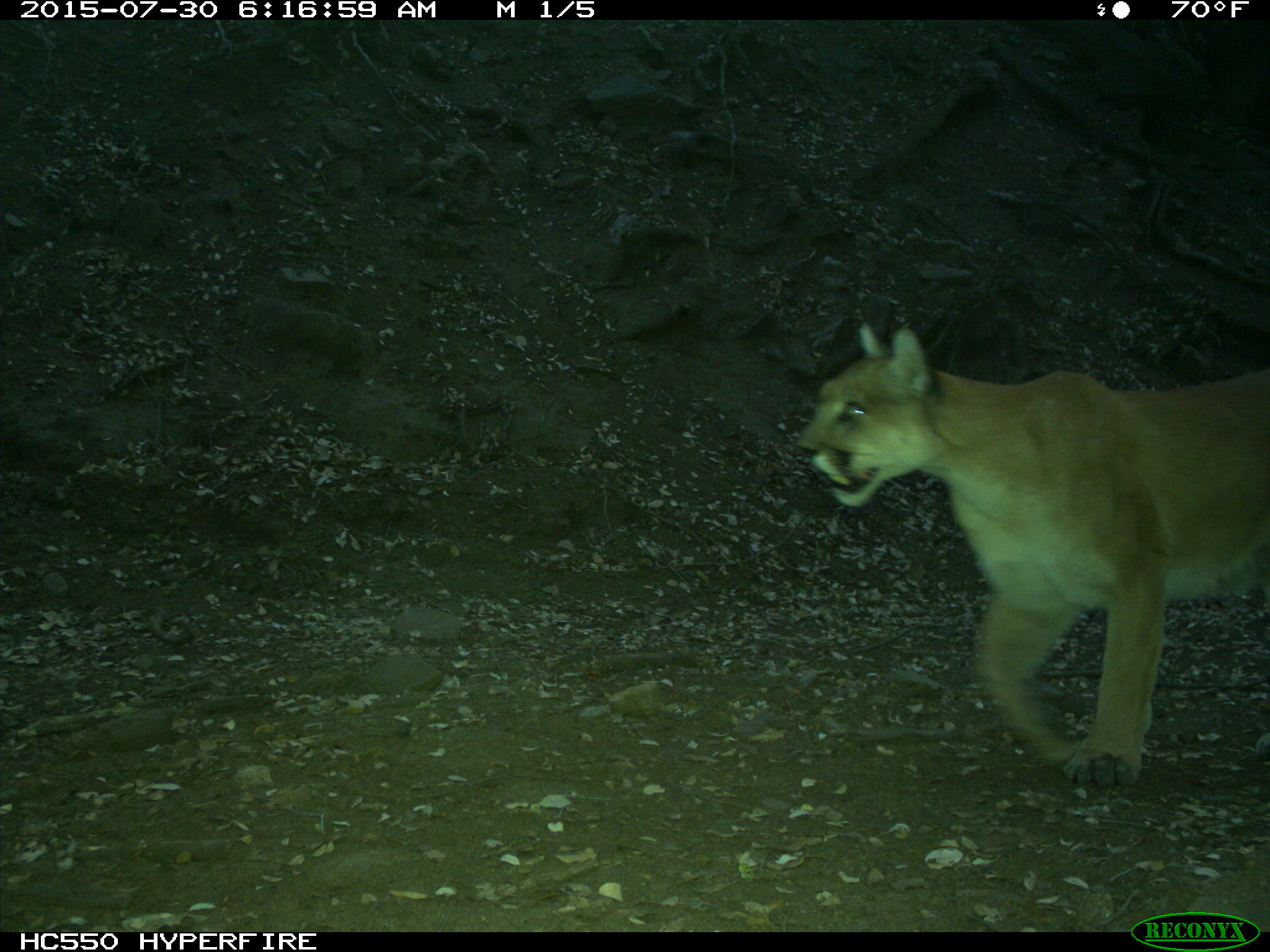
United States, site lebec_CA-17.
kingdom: Animalia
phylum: Chordata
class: Mammalia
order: Carnivora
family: Felidae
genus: Puma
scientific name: Puma concolor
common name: mountain lion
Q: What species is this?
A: Puma concolor (mountain lion).